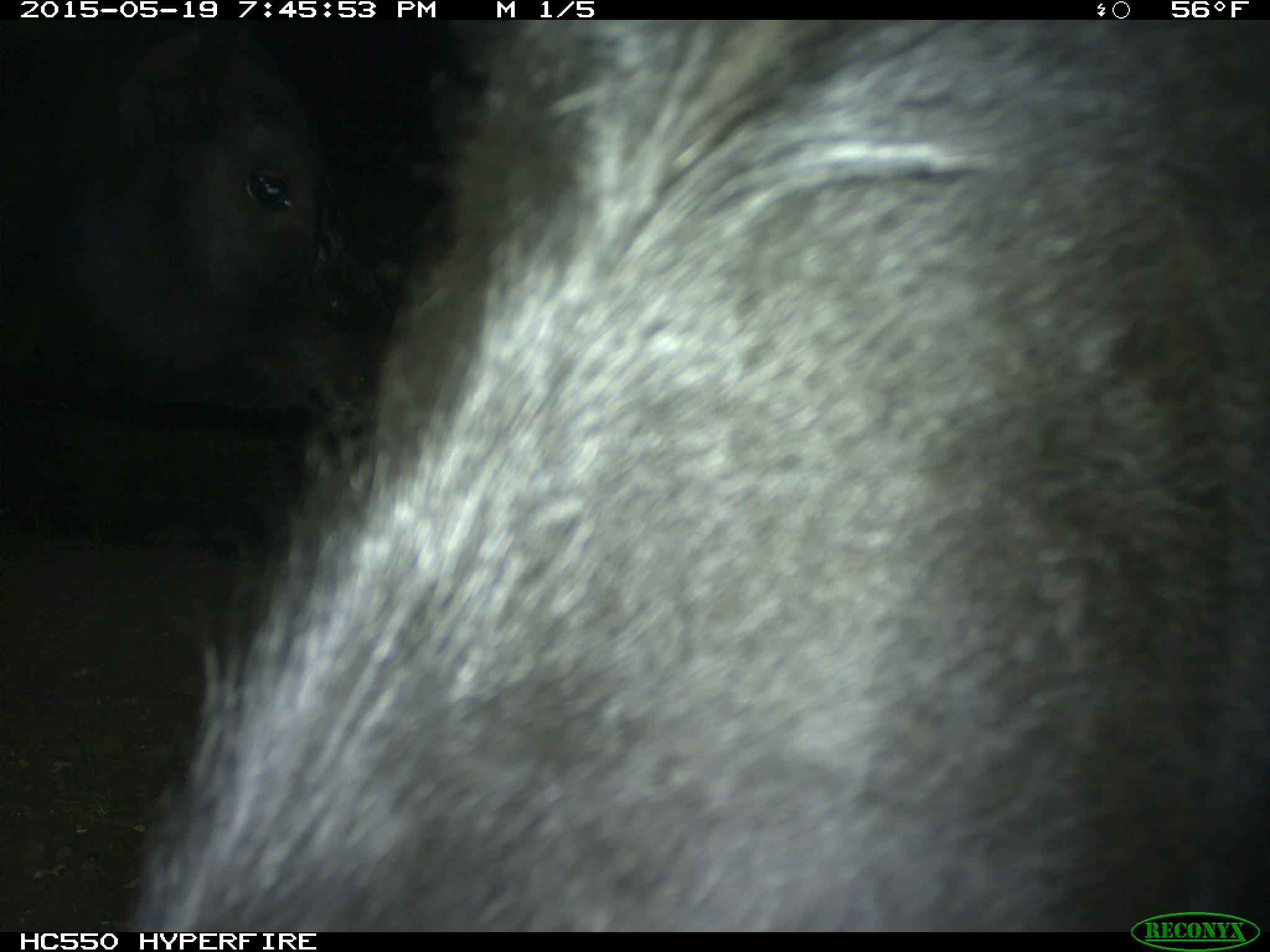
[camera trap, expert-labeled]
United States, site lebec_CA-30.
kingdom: Animalia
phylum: Chordata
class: Mammalia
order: Artiodactyla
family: Bovidae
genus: Bos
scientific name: Bos taurus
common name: domestic cow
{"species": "Bos taurus (domestic cow)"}